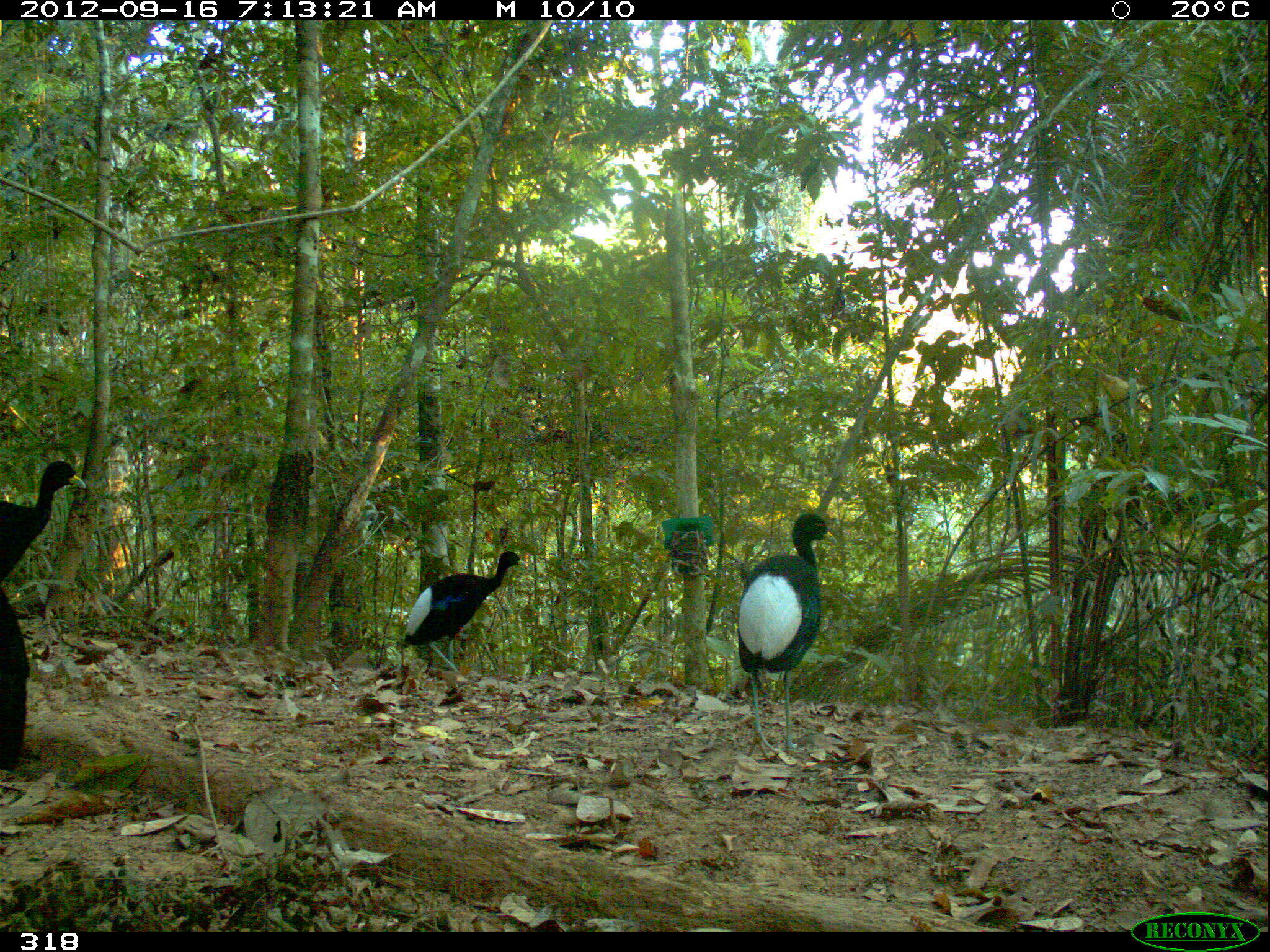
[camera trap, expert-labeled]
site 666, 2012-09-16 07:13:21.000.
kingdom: Animalia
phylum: Chordata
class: Aves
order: Gruiformes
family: Psophiidae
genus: Psophia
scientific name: Psophia leucoptera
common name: pale-winged trumpeter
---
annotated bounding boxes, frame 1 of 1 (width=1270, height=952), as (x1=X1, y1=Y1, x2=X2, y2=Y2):
psophia leucoptera: (x1=0, y1=460, x2=86, y2=769); (x1=735, y1=512, x2=839, y2=763); (x1=403, y1=549, x2=528, y2=683)